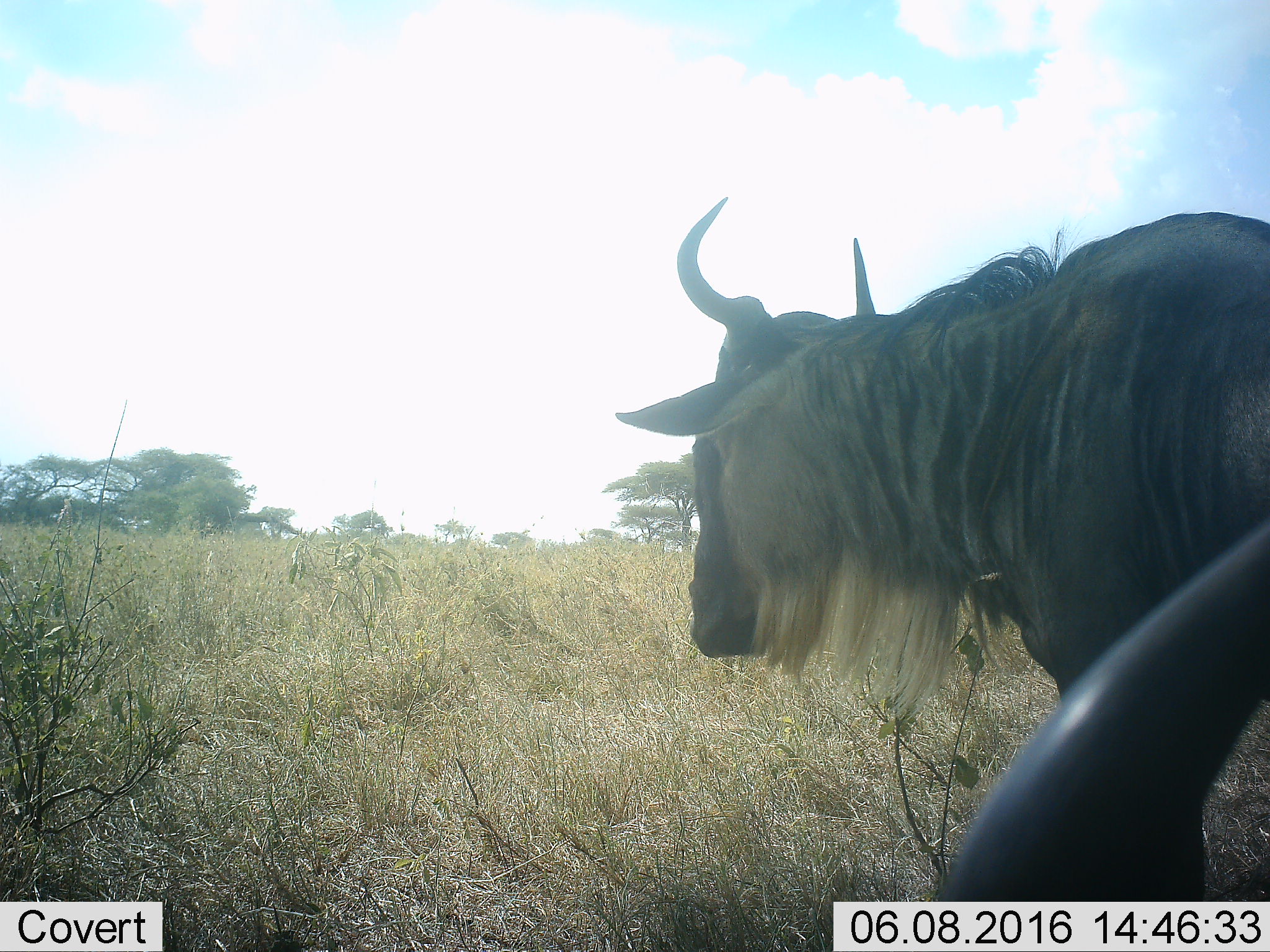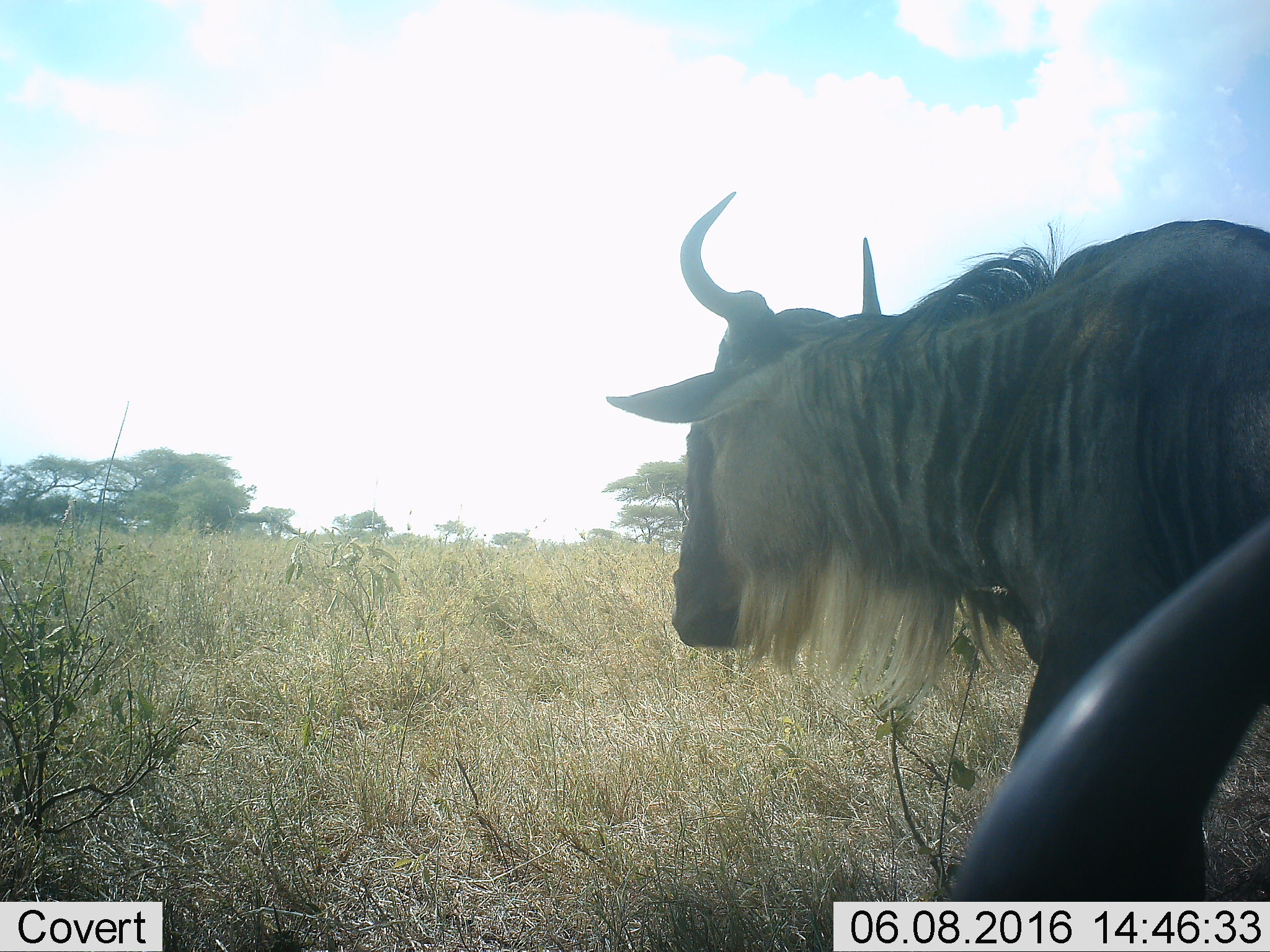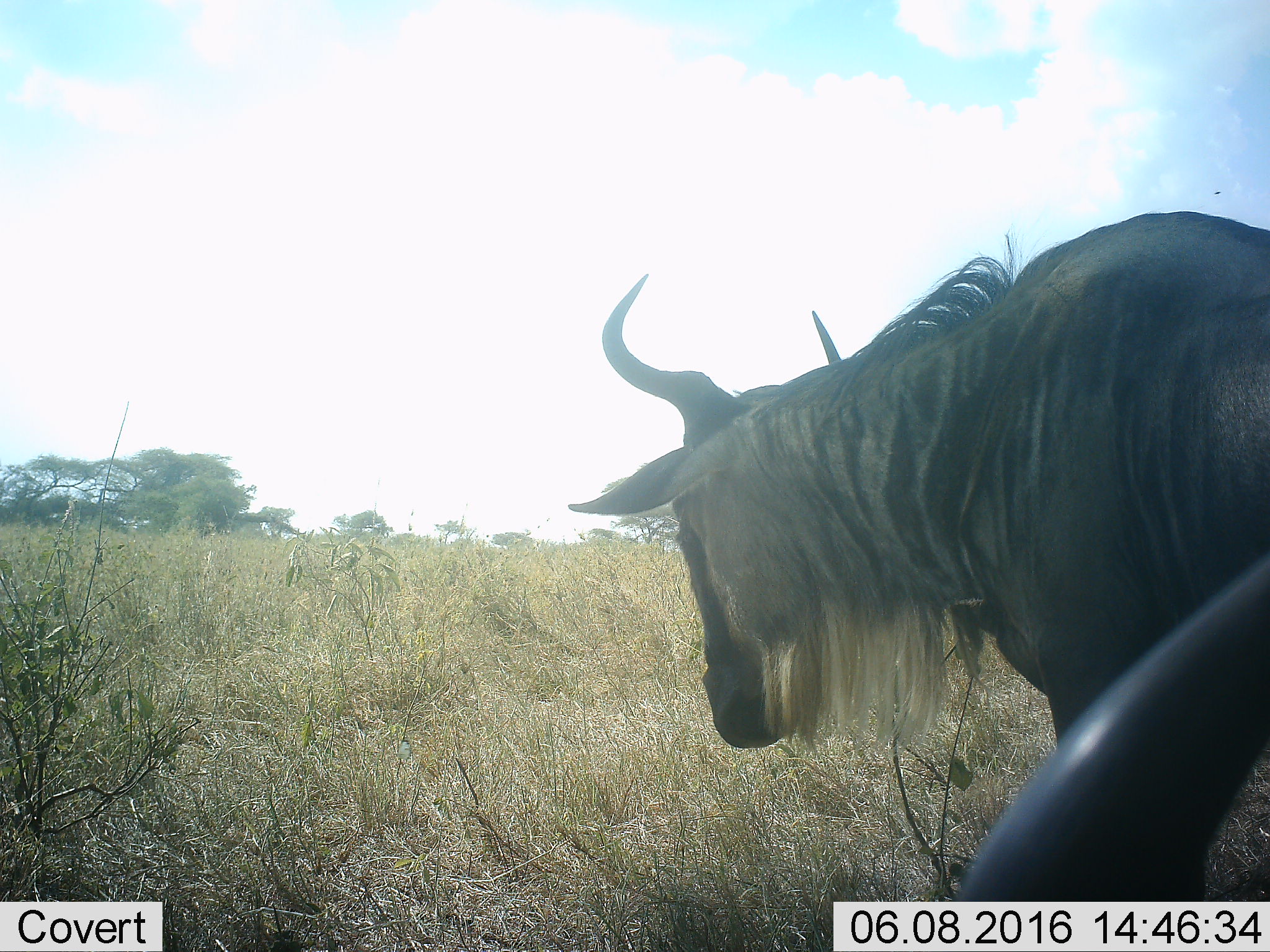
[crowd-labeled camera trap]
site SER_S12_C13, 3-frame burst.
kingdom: Animalia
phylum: Chordata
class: Mammalia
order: Artiodactyla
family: Bovidae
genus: Connochaetes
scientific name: Connochaetes taurinus taurinus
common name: blue wildebeest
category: wildebeestblue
Wildebeestblue (blue wildebeest) (Connochaetes taurinus taurinus), count 2. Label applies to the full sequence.